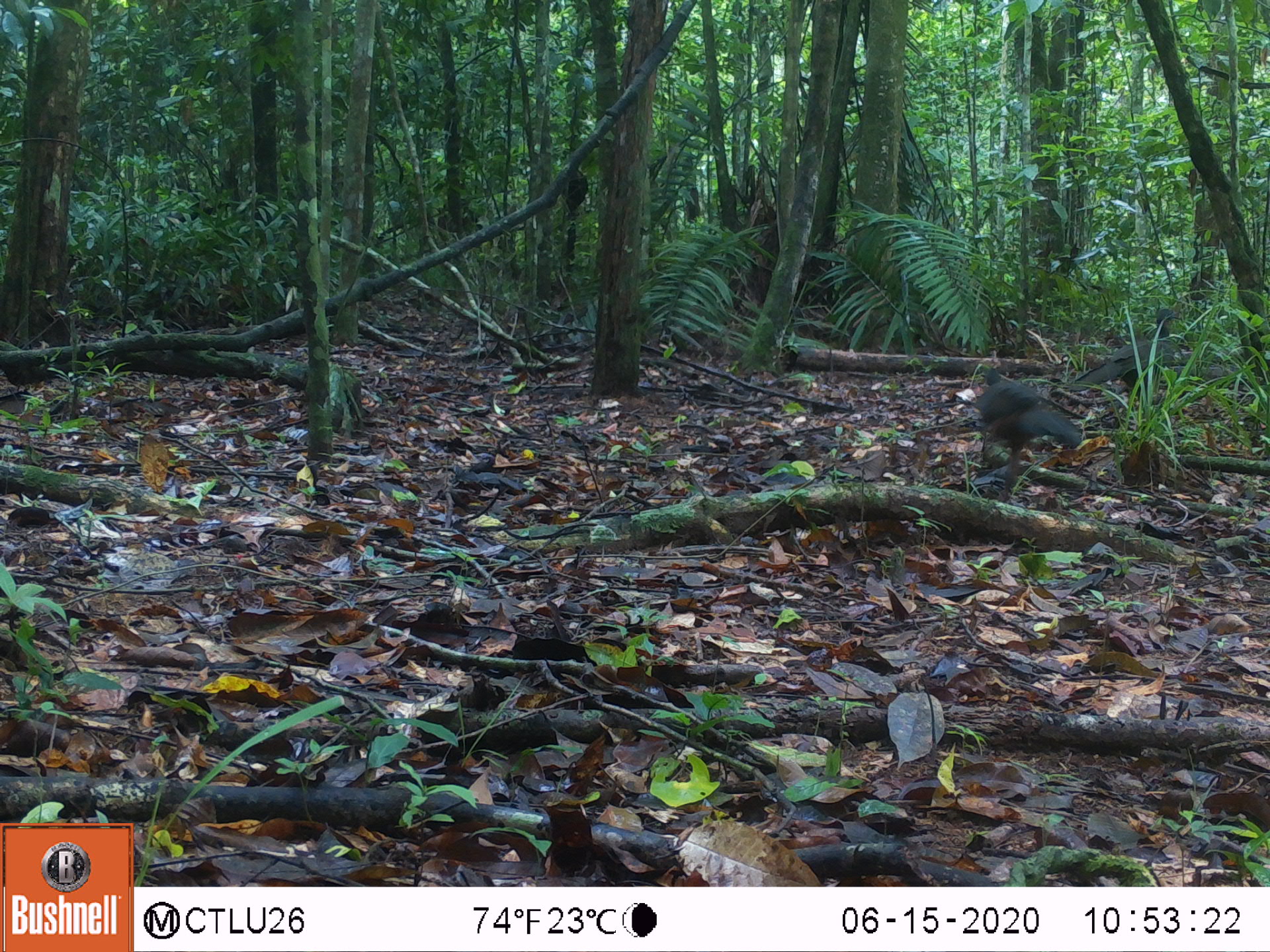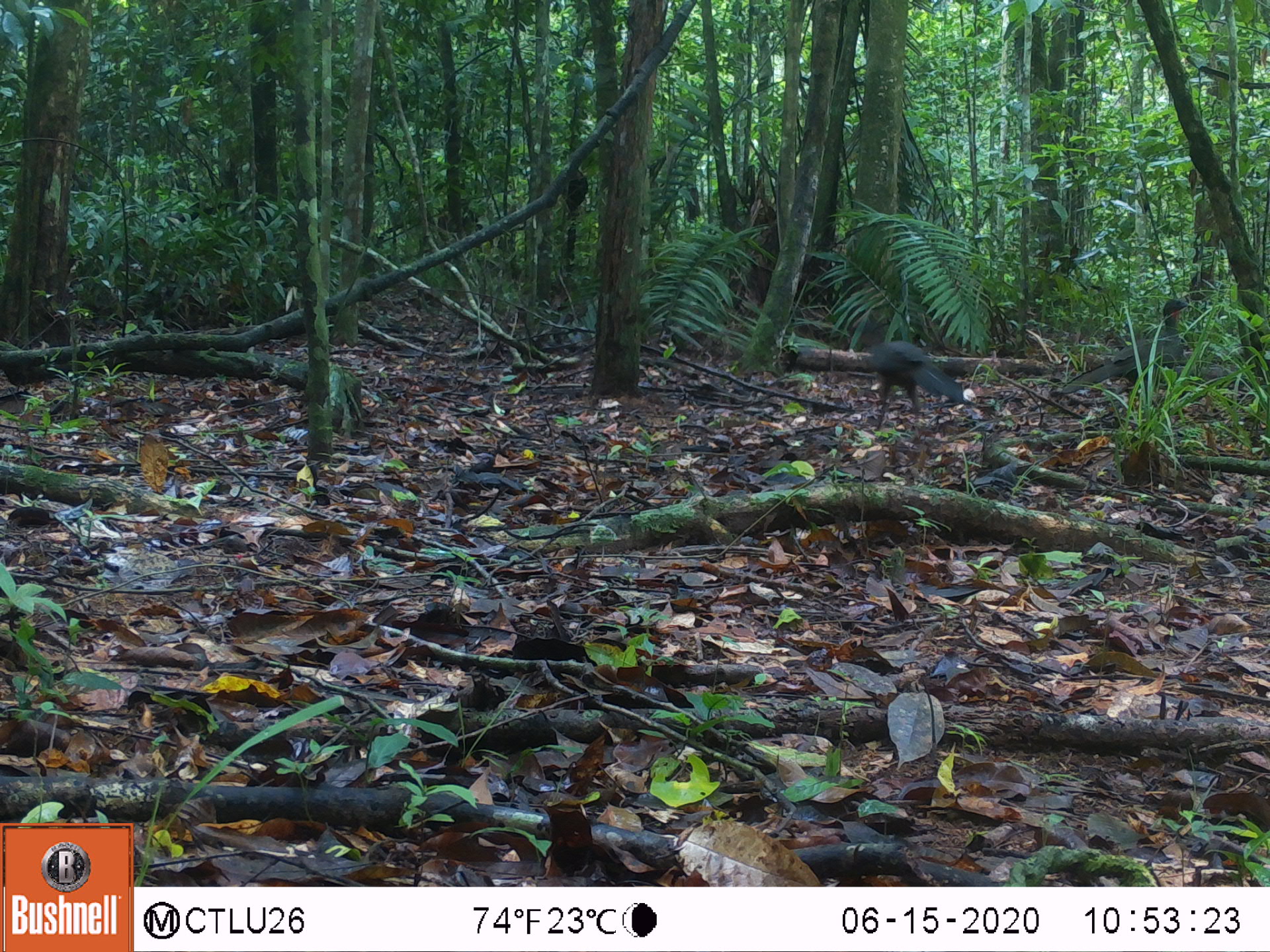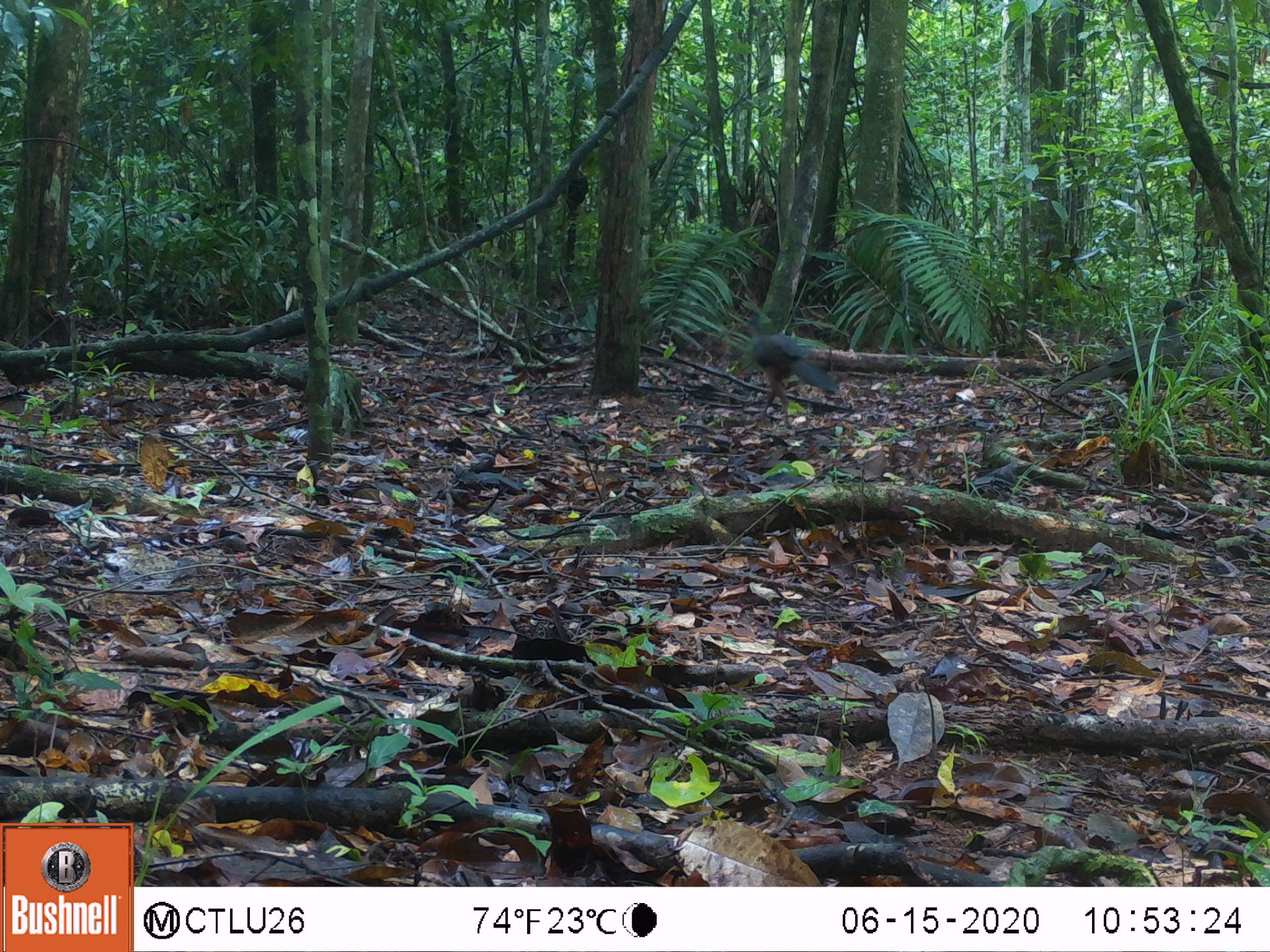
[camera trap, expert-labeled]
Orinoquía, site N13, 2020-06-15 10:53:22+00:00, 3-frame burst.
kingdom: Animalia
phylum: Chordata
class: Aves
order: Galliformes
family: Cracidae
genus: Penelope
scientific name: Penelope jacquacu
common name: spix's guan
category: spixs guan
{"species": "spixs guan (spix's guan) (Penelope jacquacu)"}